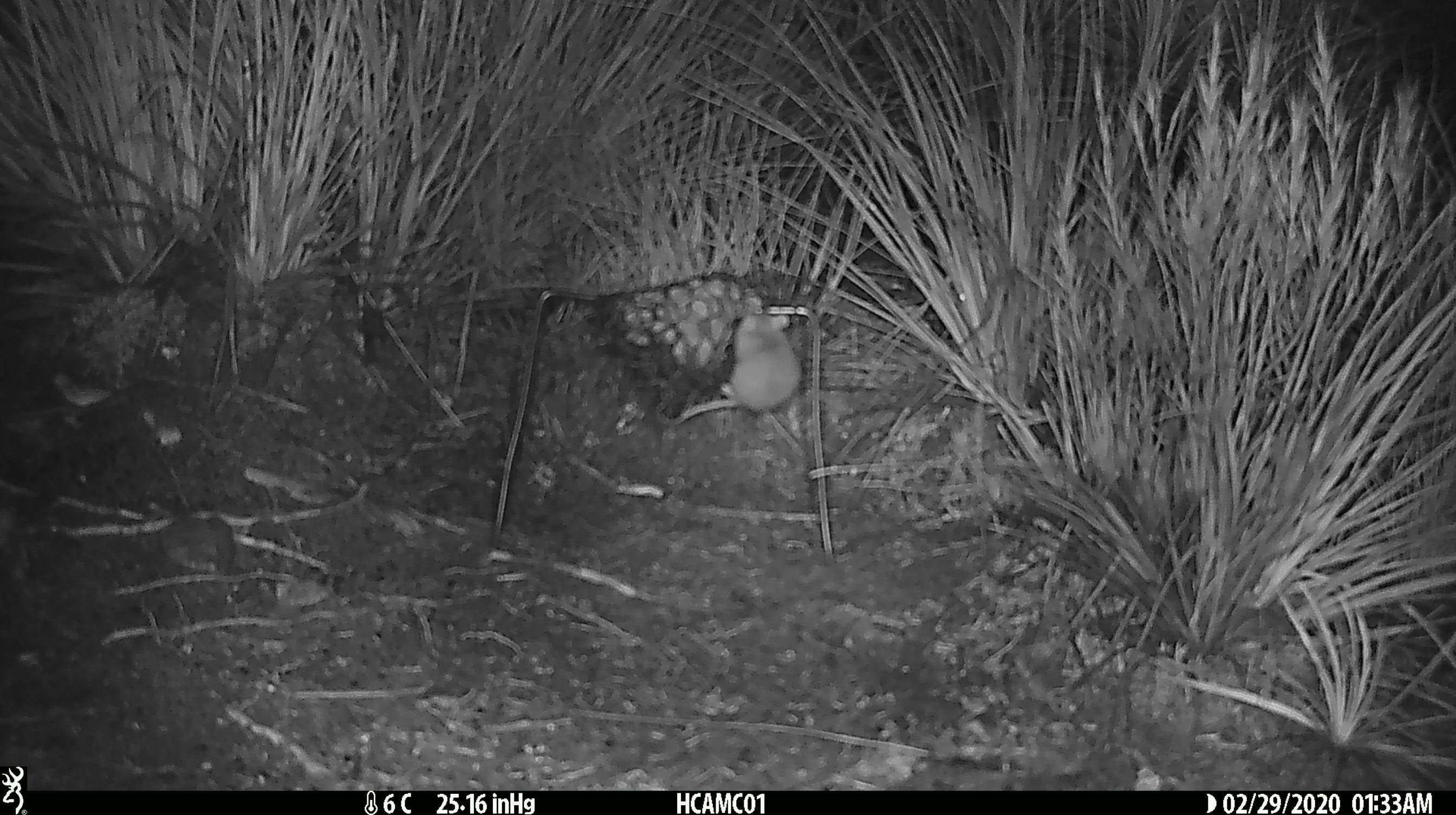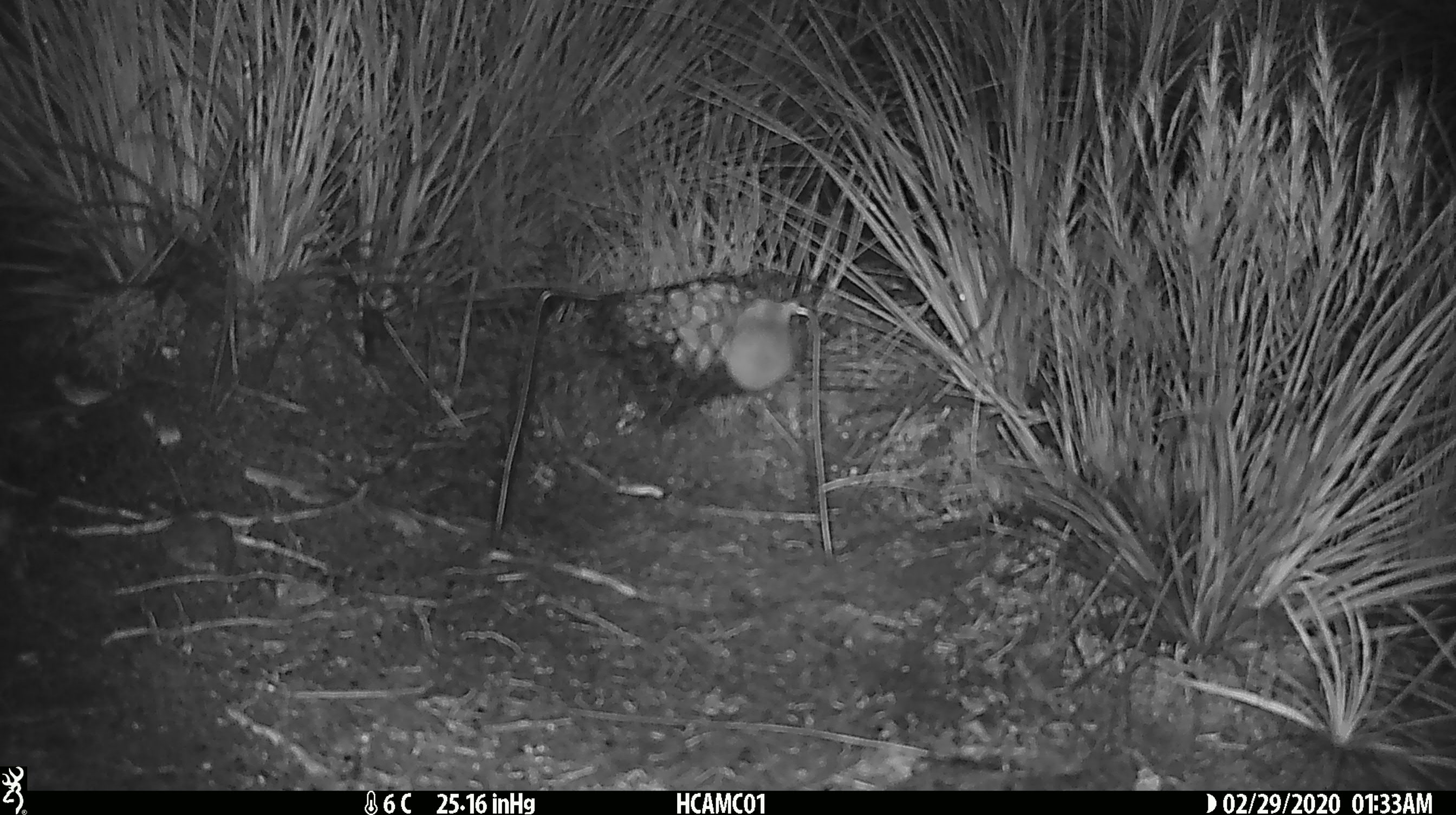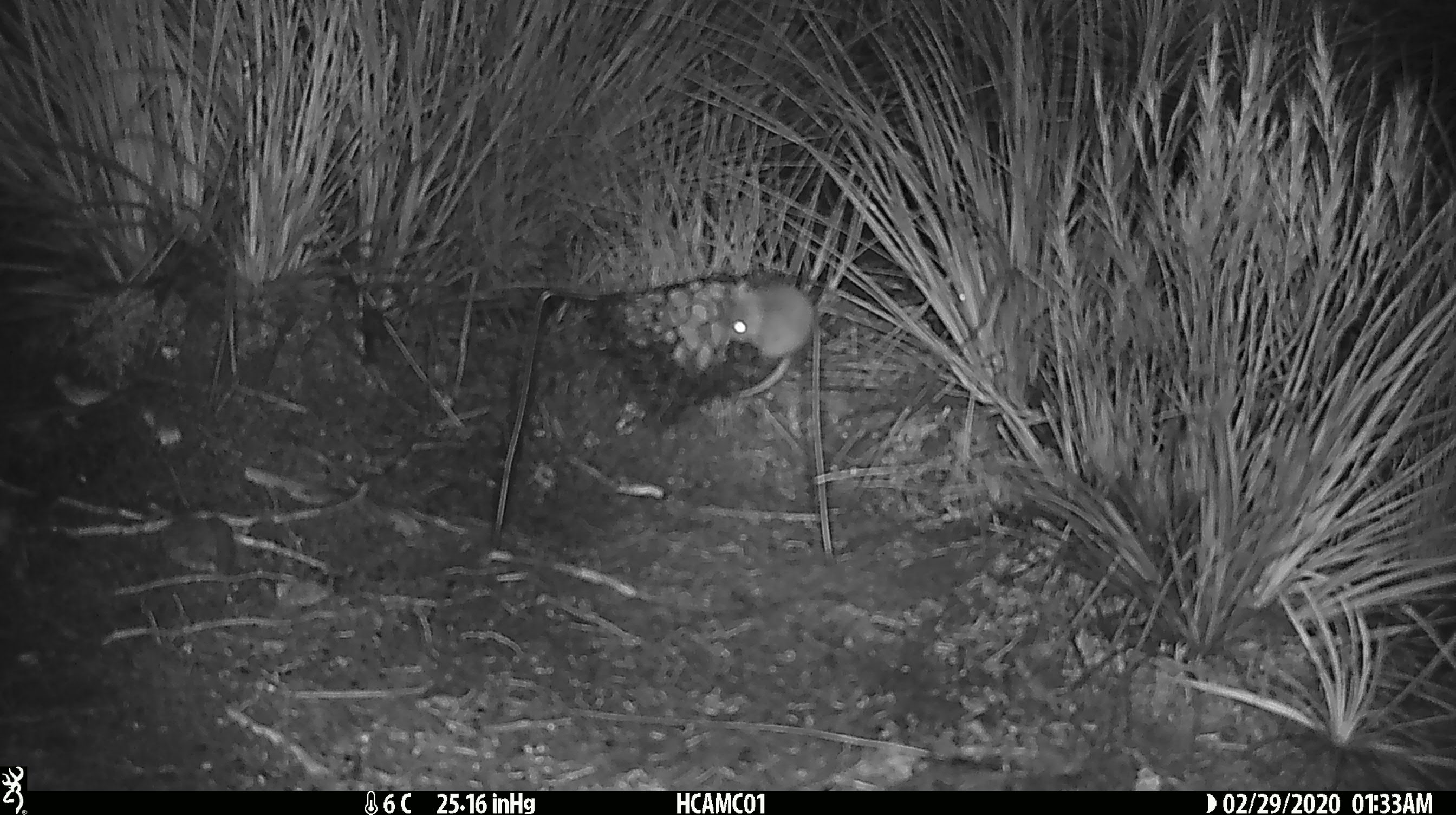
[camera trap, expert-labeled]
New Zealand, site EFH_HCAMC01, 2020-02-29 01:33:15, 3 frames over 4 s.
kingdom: Animalia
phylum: Chordata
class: Mammalia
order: Rodentia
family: Muridae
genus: Mus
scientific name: Mus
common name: mouse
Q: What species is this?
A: Mouse (Mus).